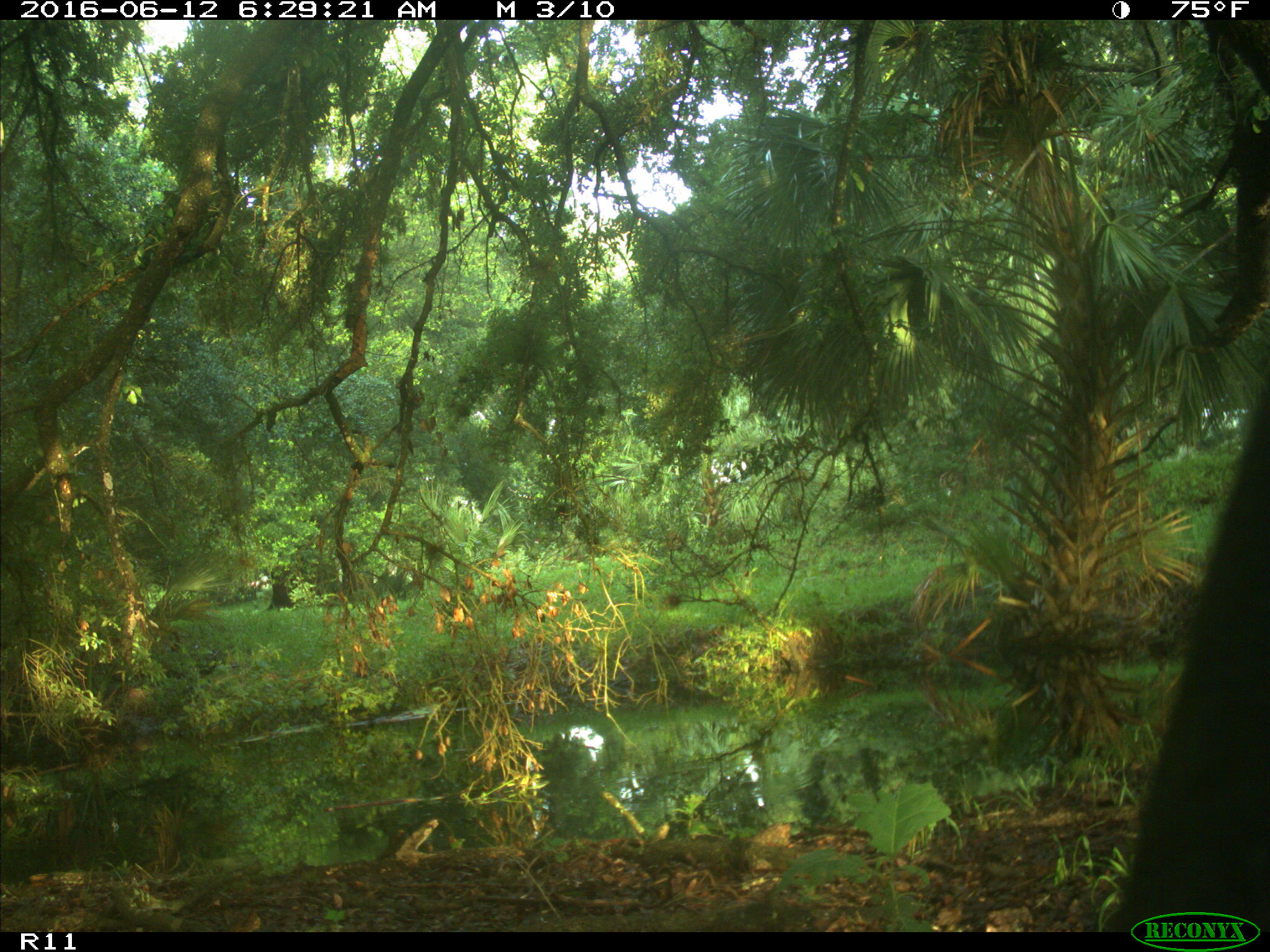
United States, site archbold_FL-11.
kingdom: Animalia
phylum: Chordata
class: Mammalia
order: Artiodactyla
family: Bovidae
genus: Bos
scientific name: Bos taurus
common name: domestic cow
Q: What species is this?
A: Bos taurus (domestic cow).